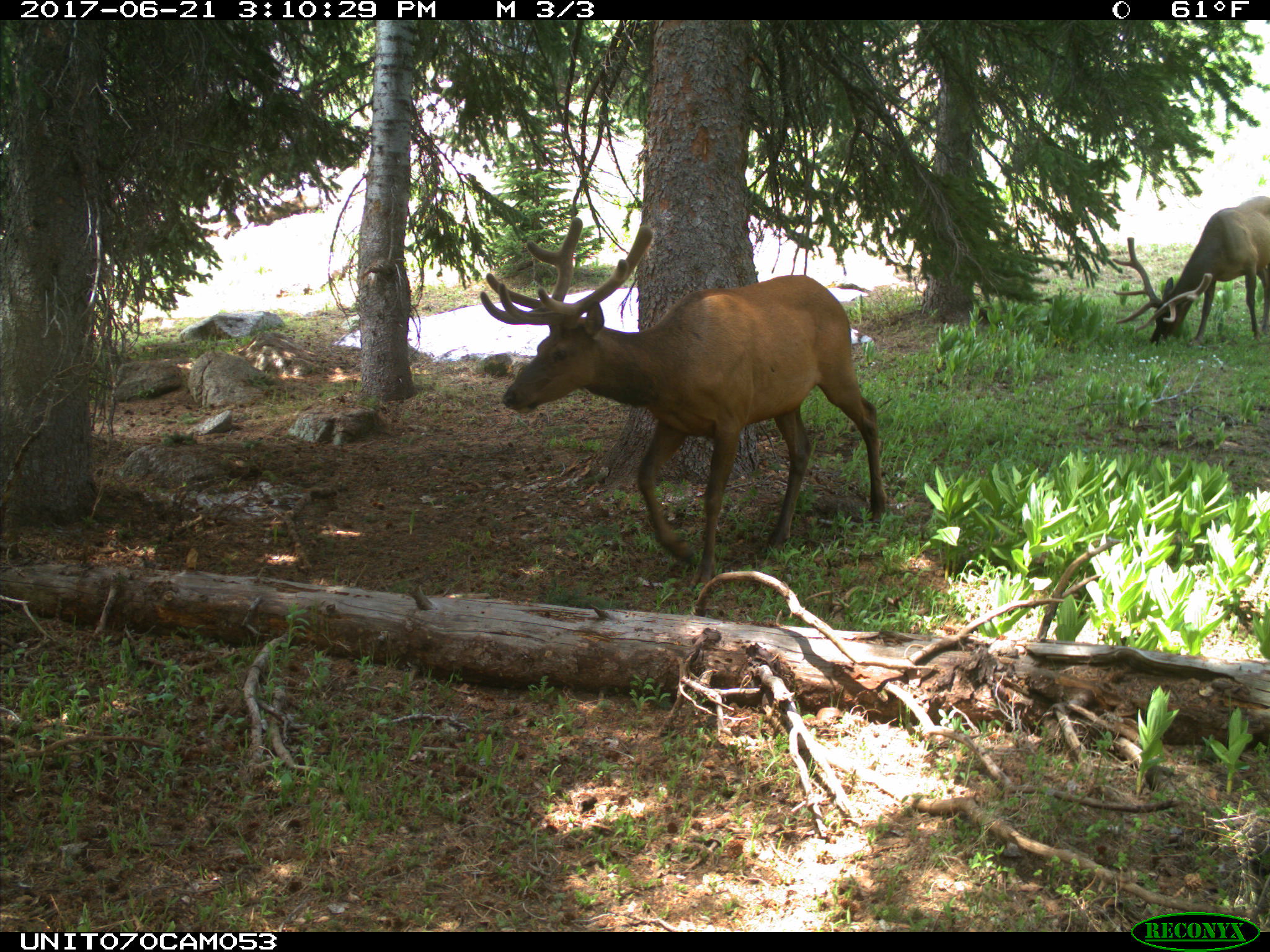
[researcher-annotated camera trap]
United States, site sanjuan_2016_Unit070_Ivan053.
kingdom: Animalia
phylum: Chordata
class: Mammalia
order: Artiodactyla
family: Cervidae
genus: Cervus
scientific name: Cervus elaphus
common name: red deer